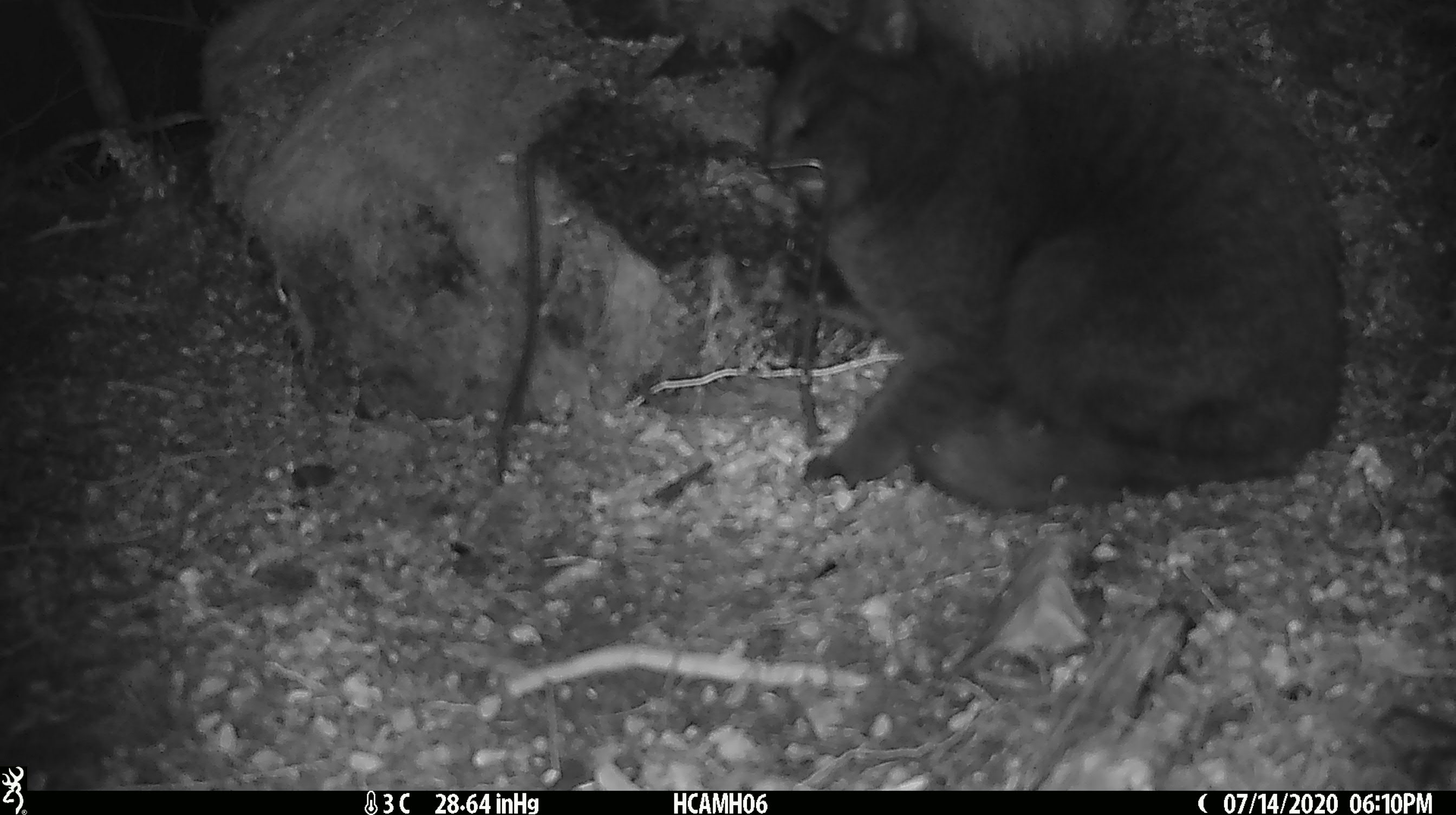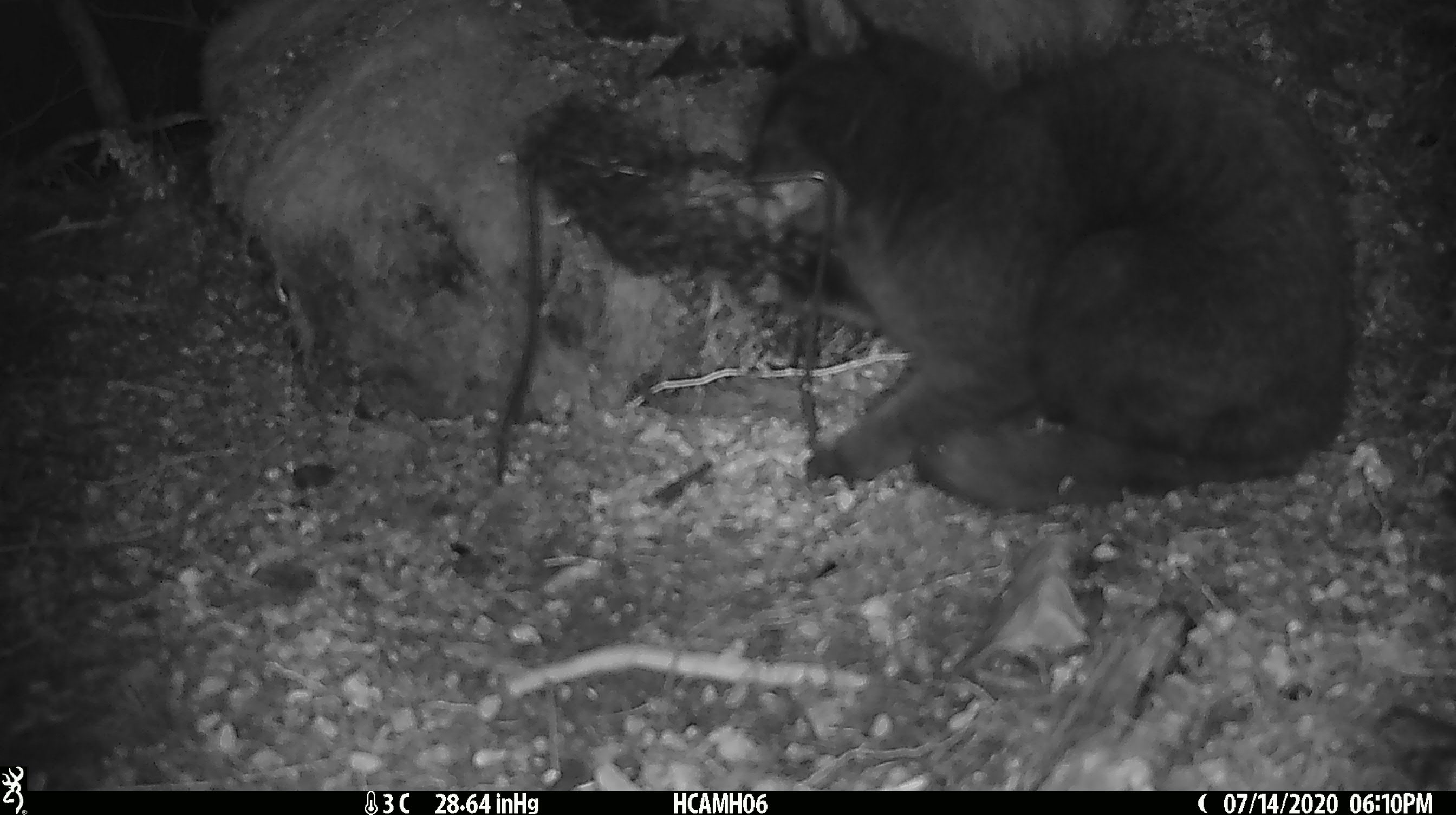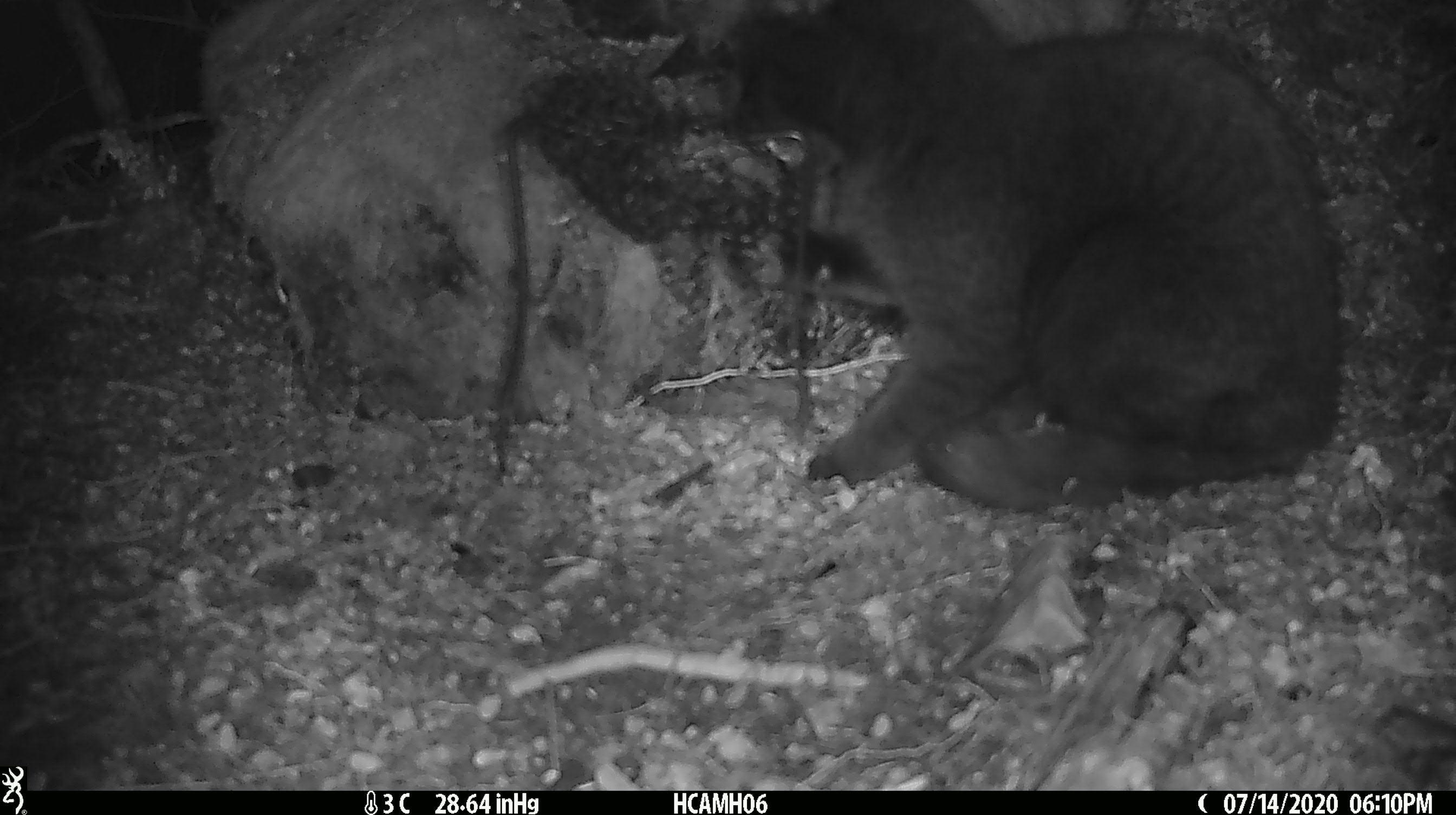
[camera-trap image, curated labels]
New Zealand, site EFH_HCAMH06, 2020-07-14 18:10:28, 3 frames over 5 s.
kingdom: Animalia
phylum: Chordata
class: Mammalia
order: Carnivora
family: Felidae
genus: Felis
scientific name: Felis catus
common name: domestic cat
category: cat